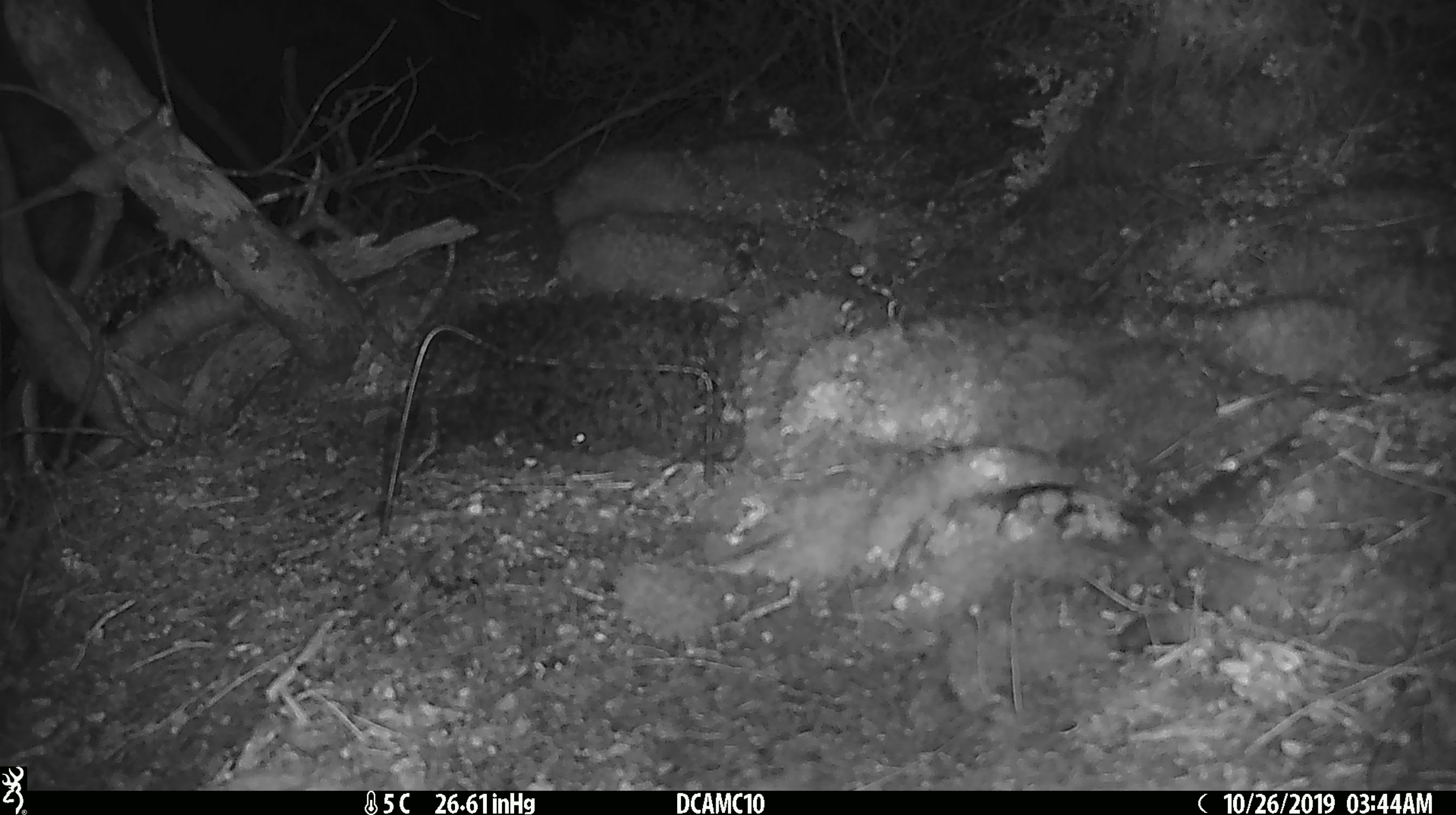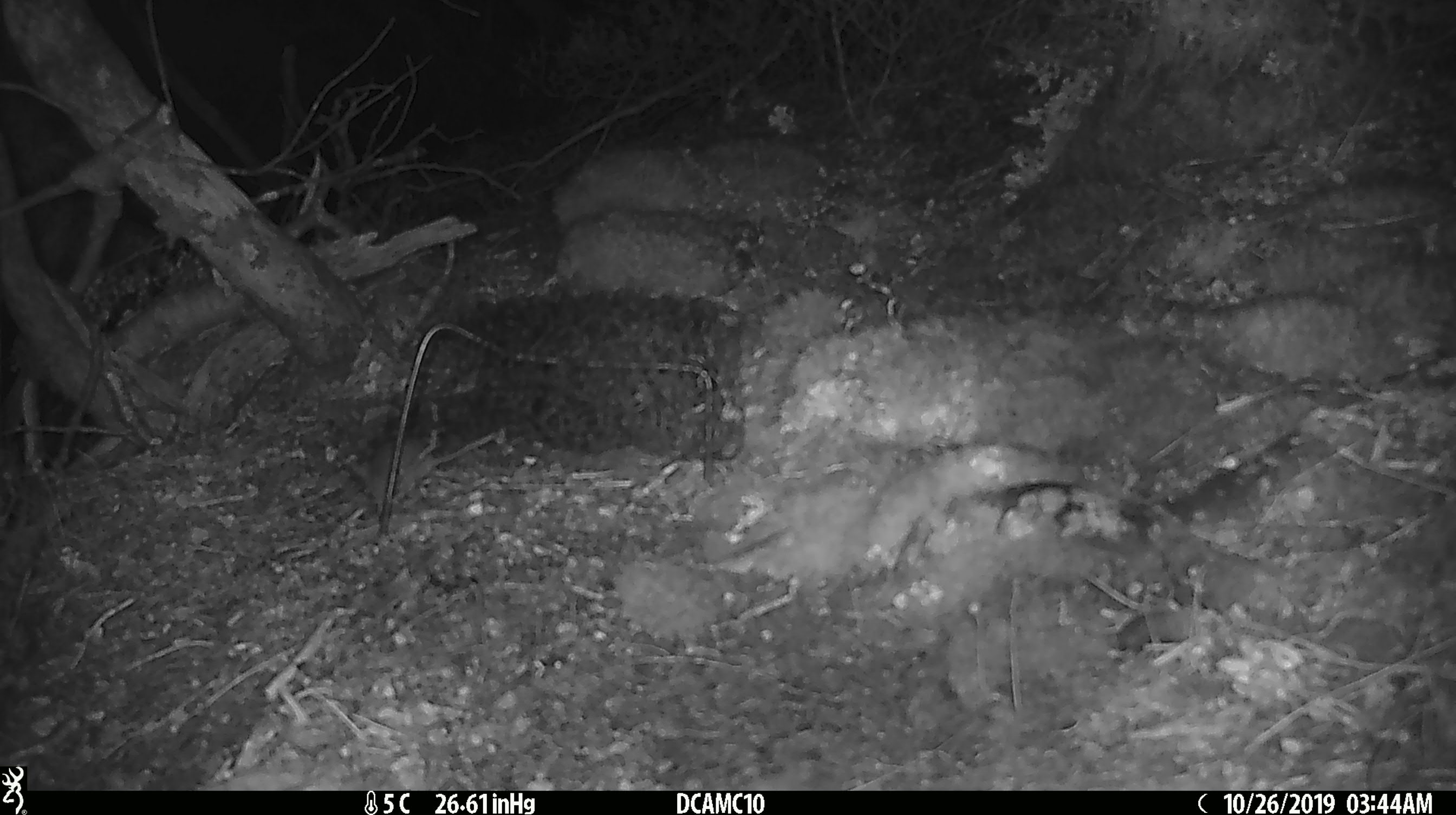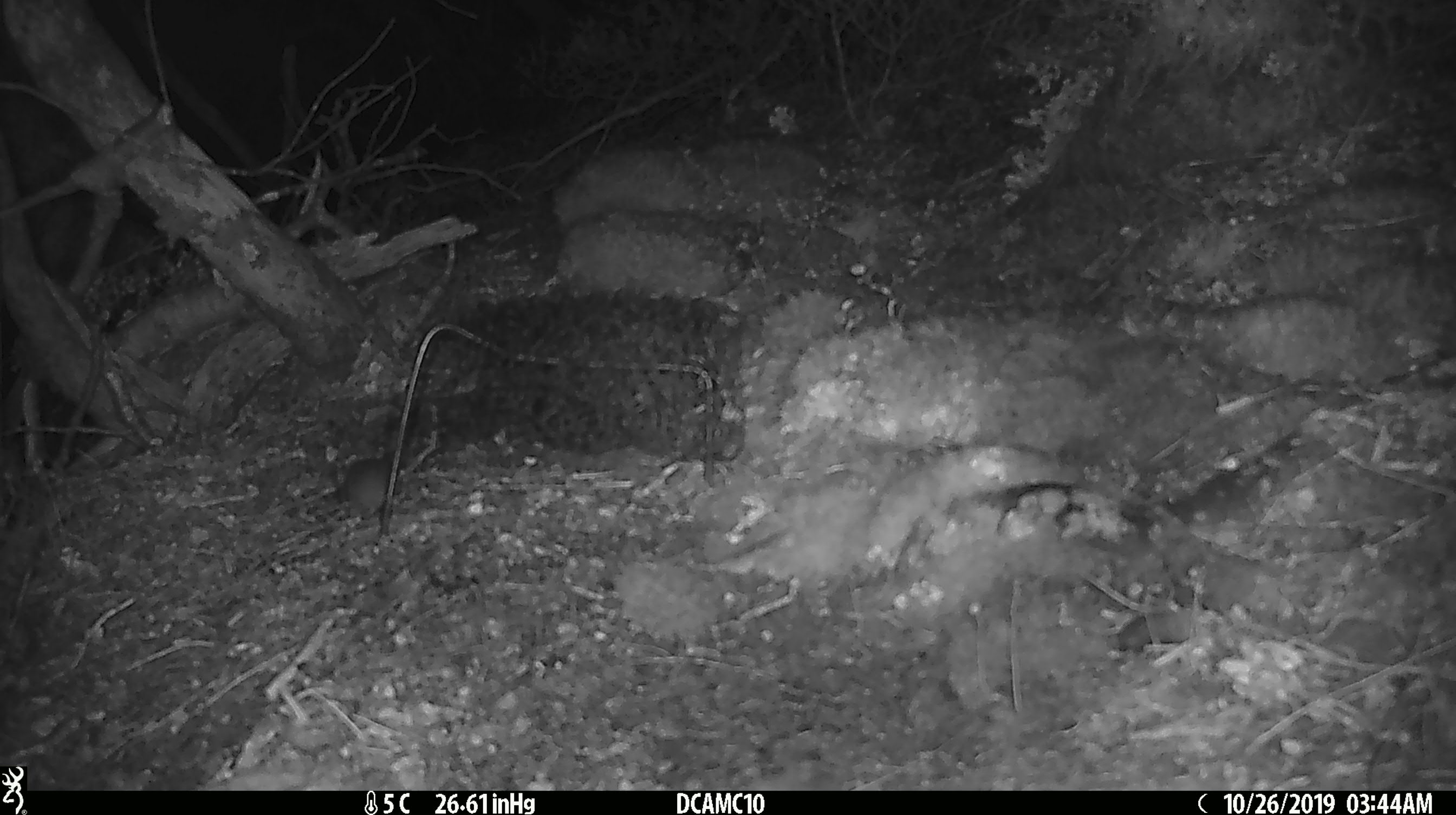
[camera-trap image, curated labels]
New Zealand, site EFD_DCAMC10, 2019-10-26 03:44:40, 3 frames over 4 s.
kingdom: Animalia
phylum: Chordata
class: Mammalia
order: Rodentia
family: Muridae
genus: Mus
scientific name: Mus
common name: mouse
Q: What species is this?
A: Mouse (Mus).